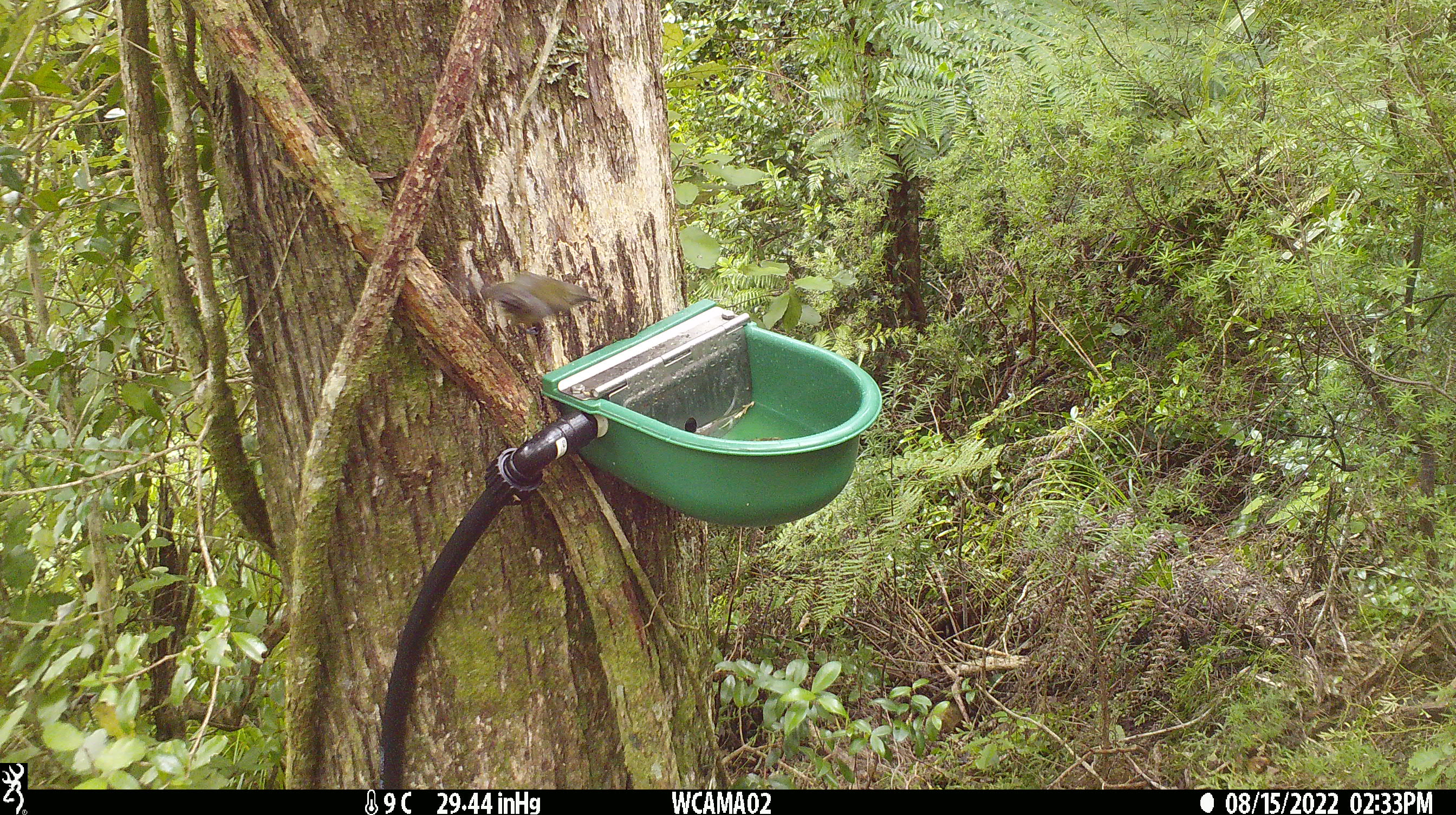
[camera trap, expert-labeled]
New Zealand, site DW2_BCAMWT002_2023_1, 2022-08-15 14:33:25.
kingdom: Animalia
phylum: Chordata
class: Aves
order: Passeriformes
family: Meliphagidae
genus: Anthornis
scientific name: Anthornis melanura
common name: new zealand bellbird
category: bellbird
Bellbird (new zealand bellbird) (Anthornis melanura).